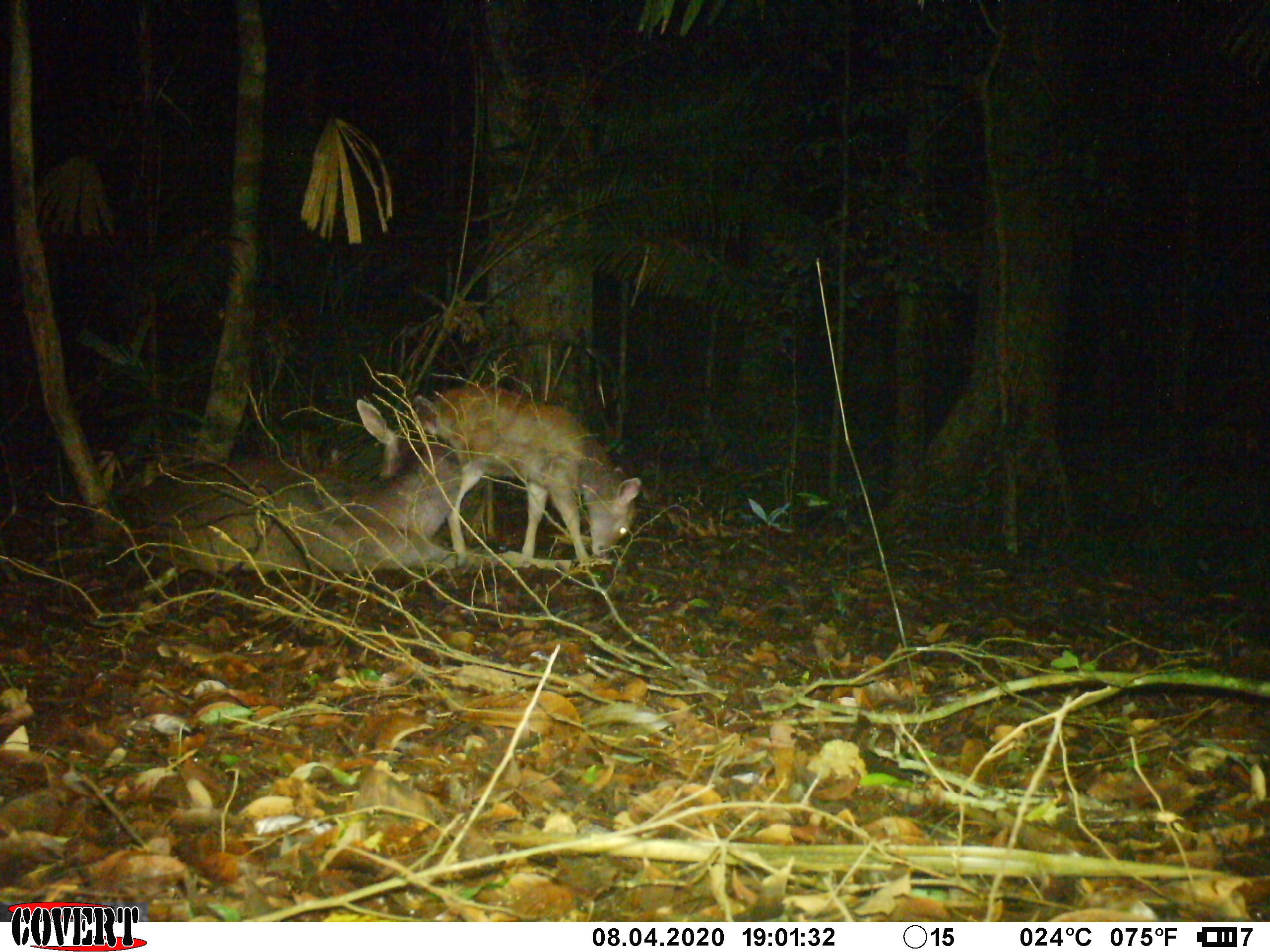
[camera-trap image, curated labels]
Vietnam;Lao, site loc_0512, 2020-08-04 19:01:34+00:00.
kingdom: Animalia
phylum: Chordata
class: Mammalia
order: Artiodactyla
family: Cervidae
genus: Rusa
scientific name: Rusa unicolor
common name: sambar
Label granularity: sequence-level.